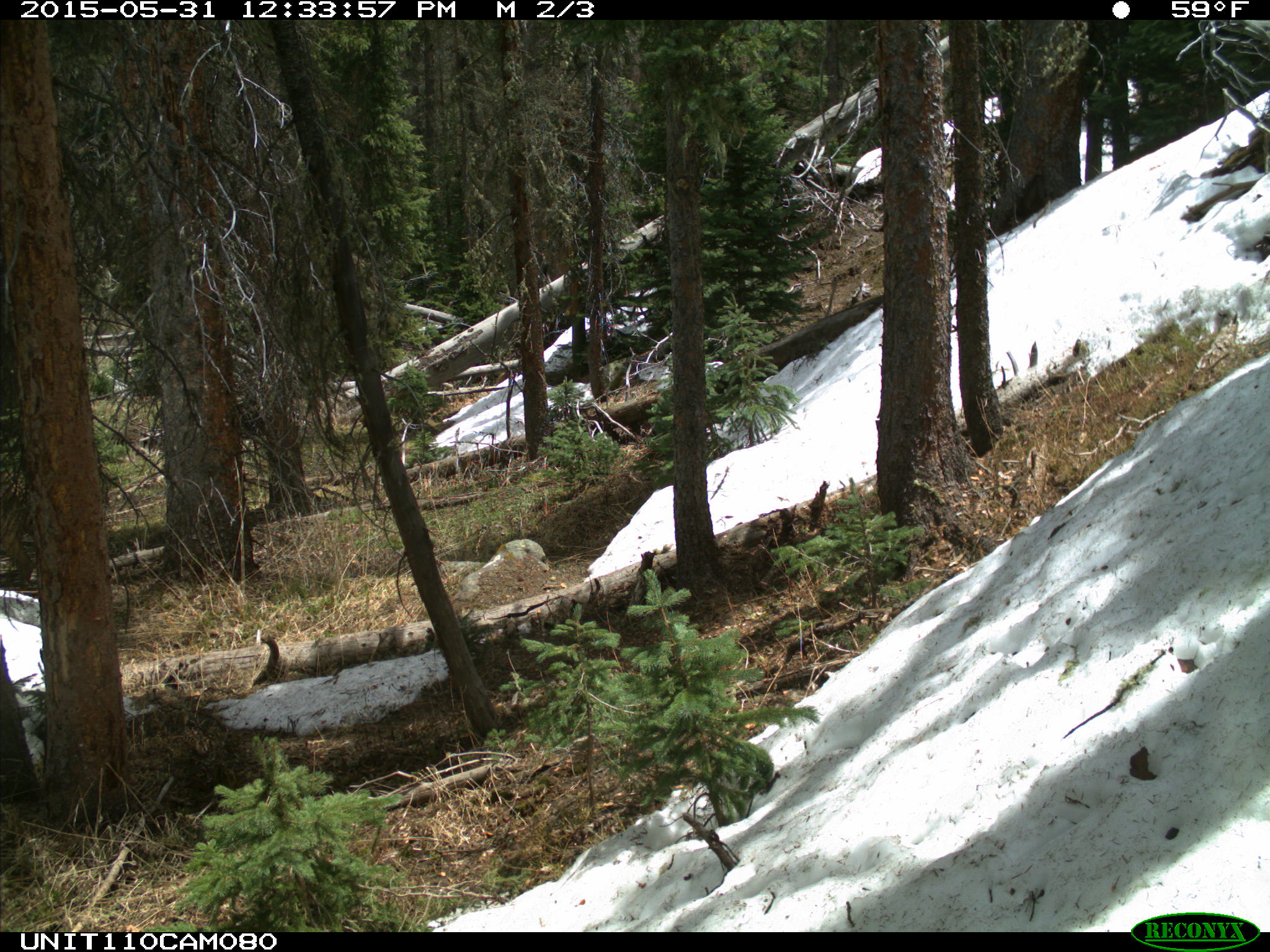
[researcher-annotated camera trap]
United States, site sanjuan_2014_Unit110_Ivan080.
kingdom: Animalia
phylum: Chordata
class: Mammalia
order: Artiodactyla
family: Cervidae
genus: Cervus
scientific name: Cervus elaphus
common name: red deer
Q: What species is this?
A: Cervus elaphus (red deer).